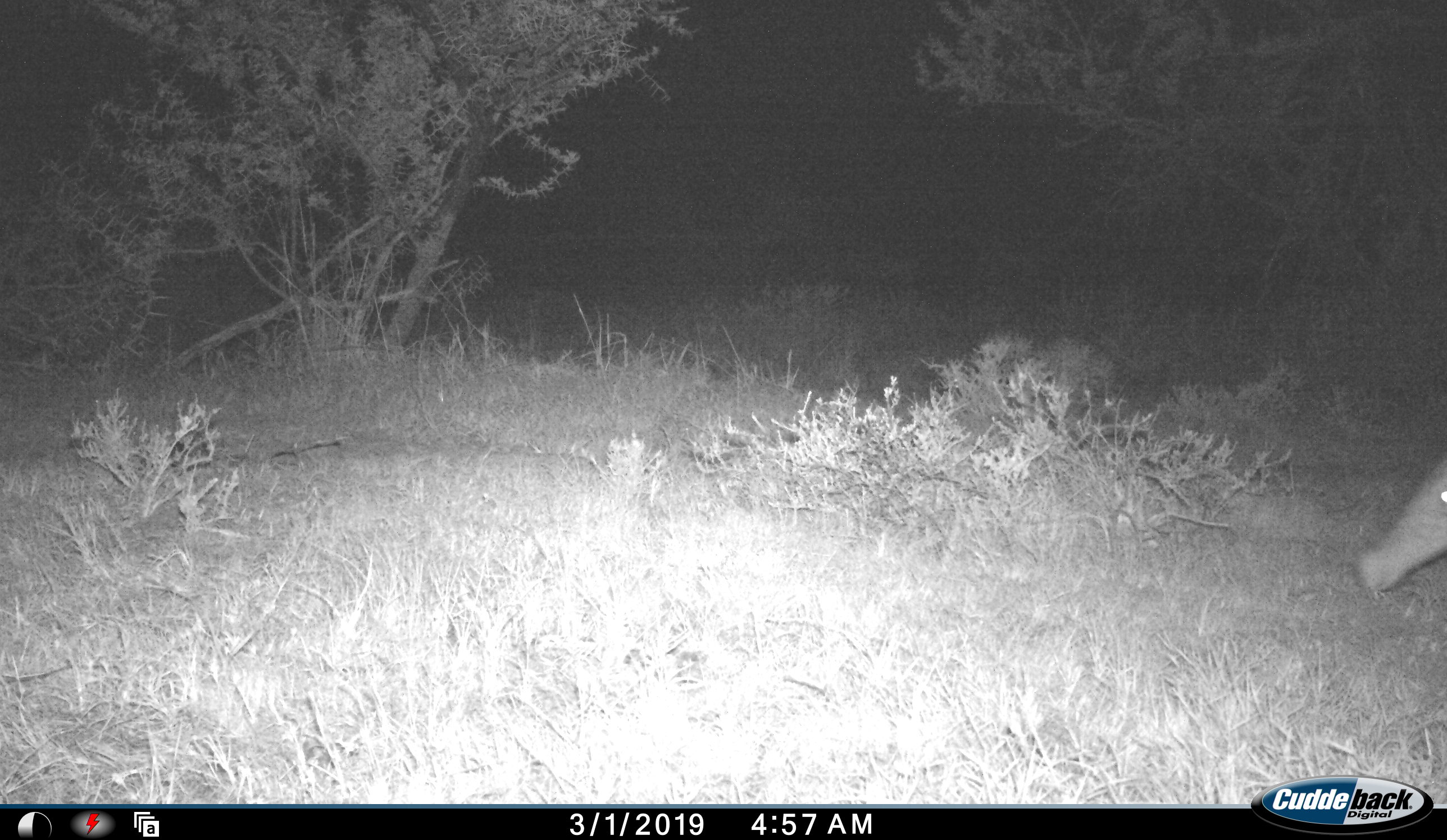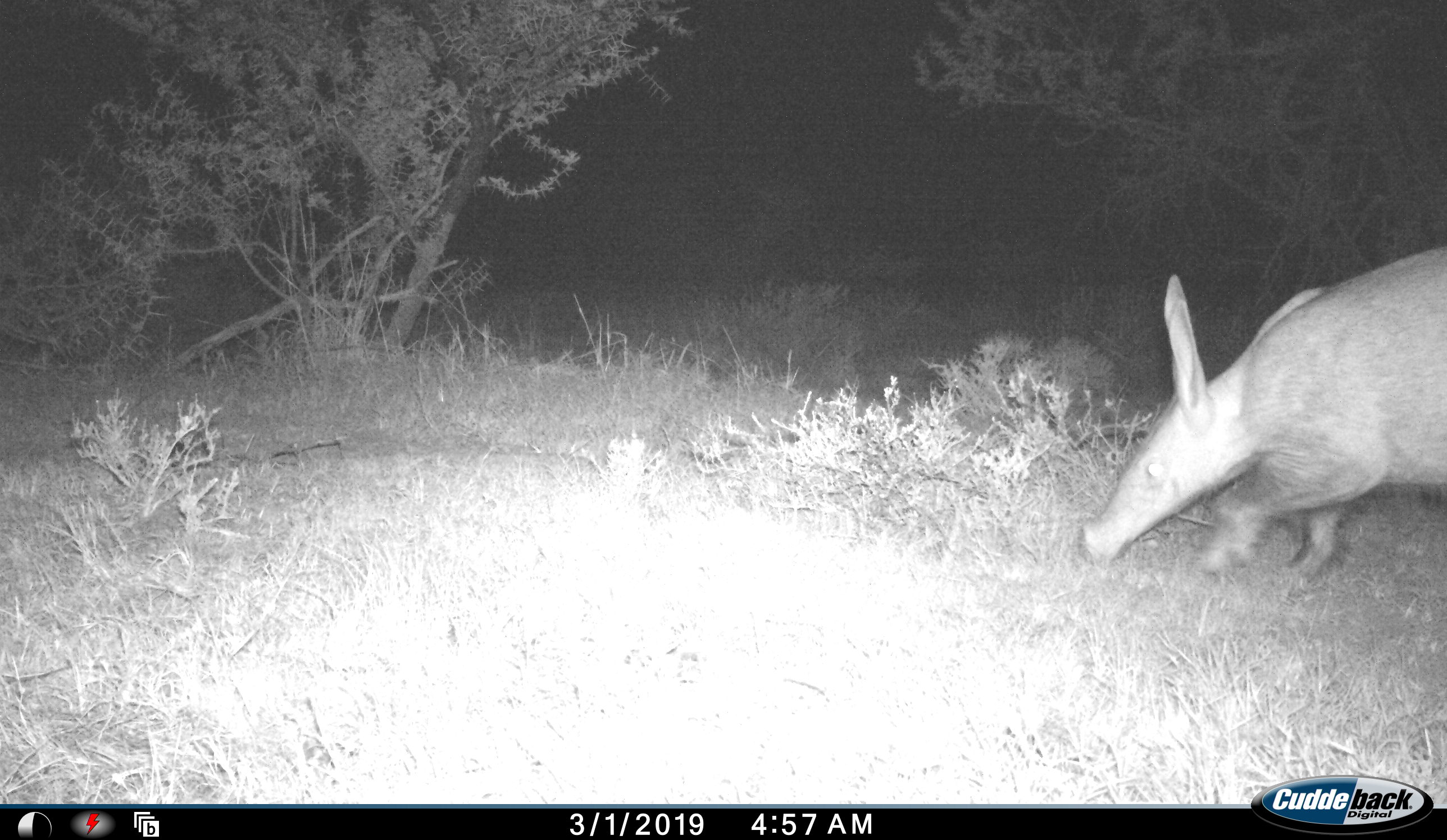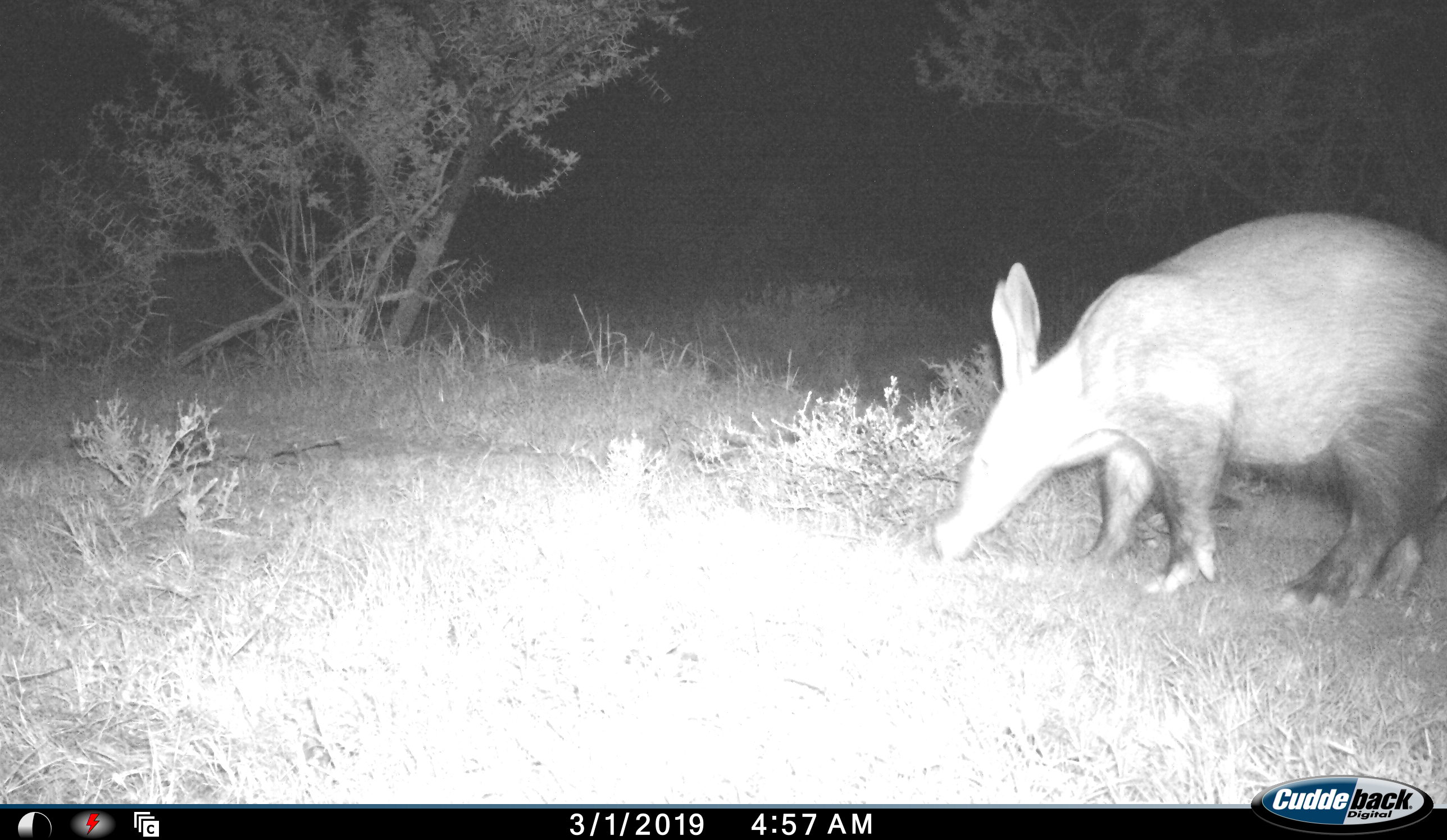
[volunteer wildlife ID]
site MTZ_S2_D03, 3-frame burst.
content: unidentified animal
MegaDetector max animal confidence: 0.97